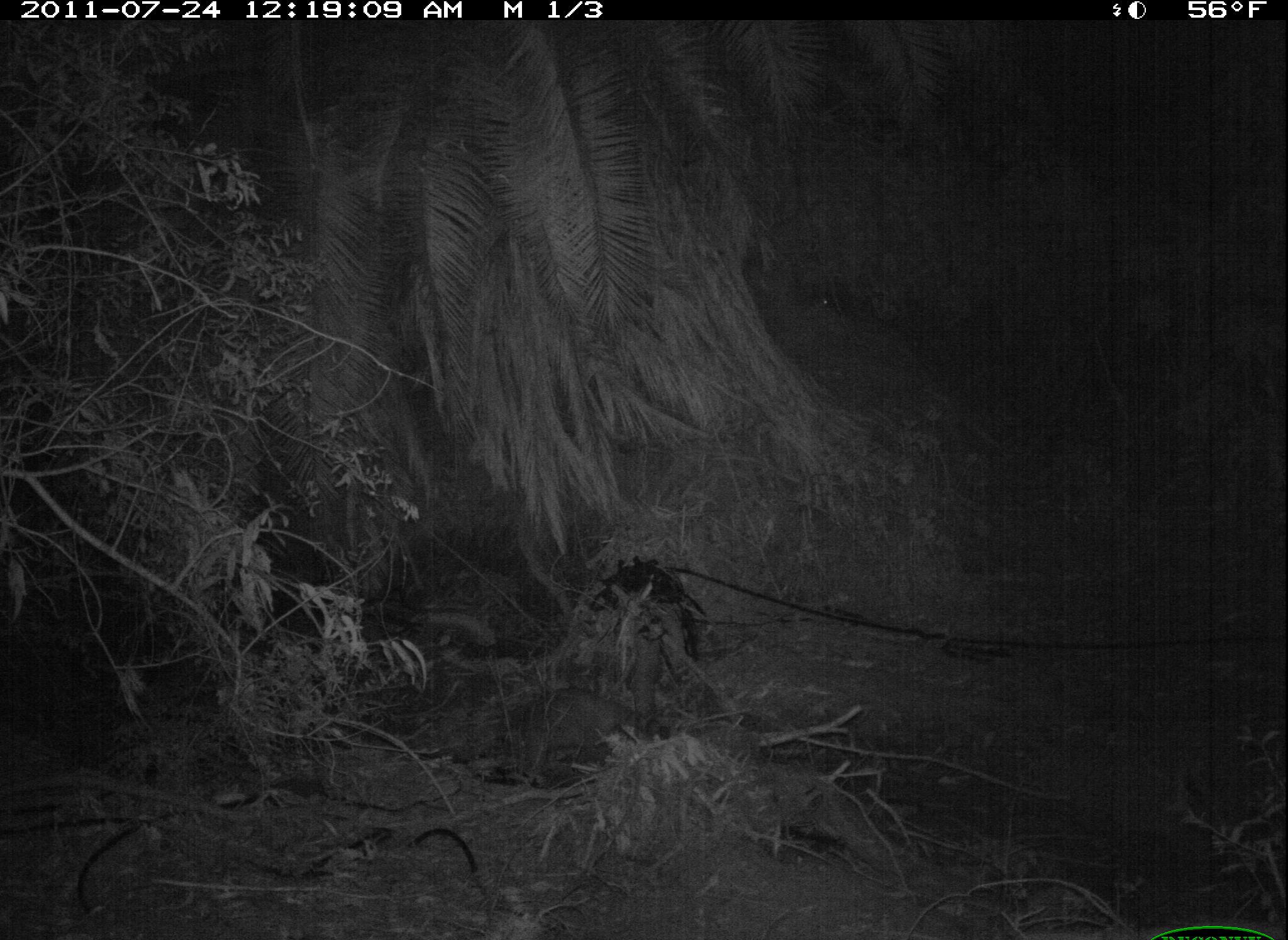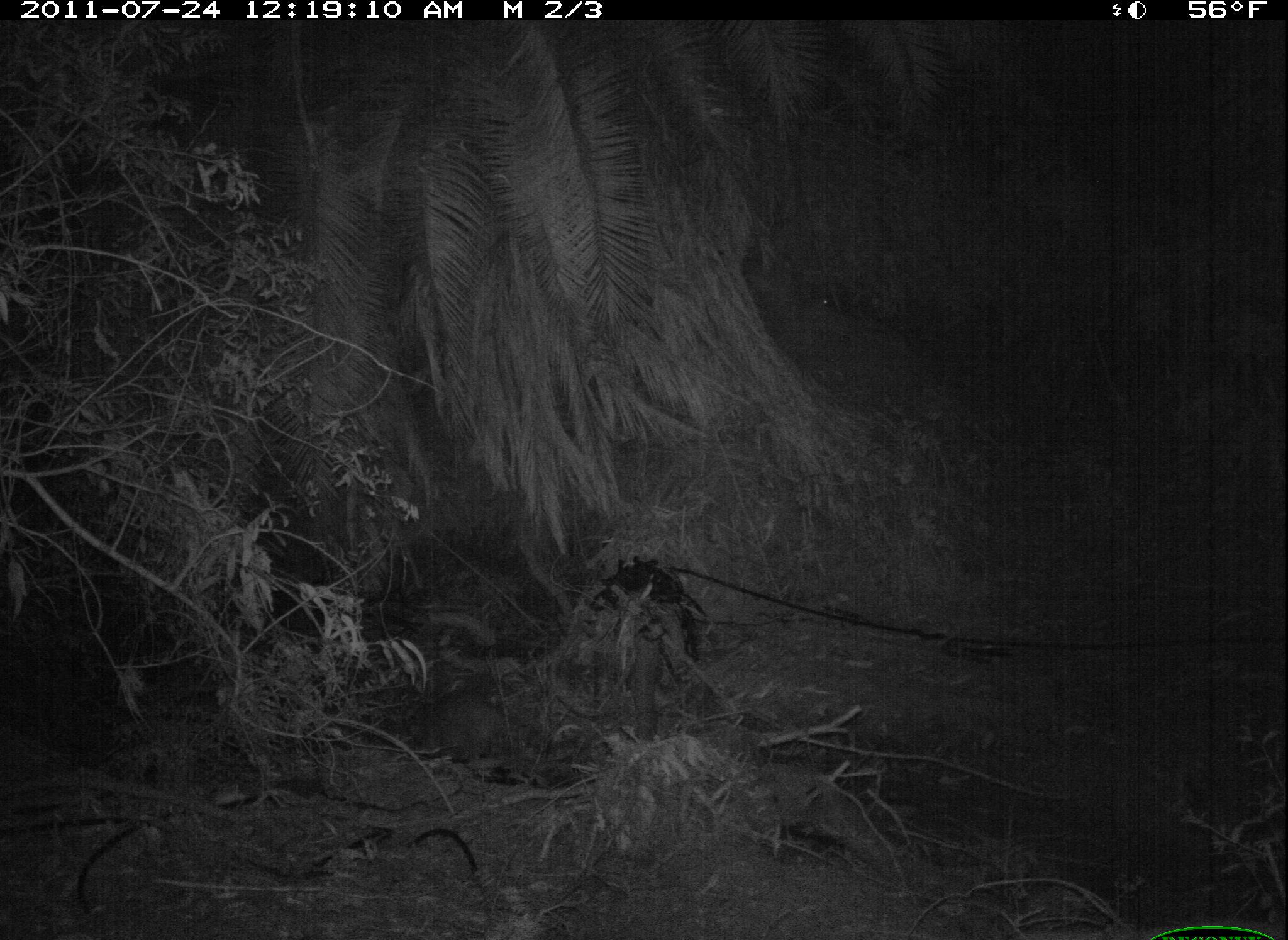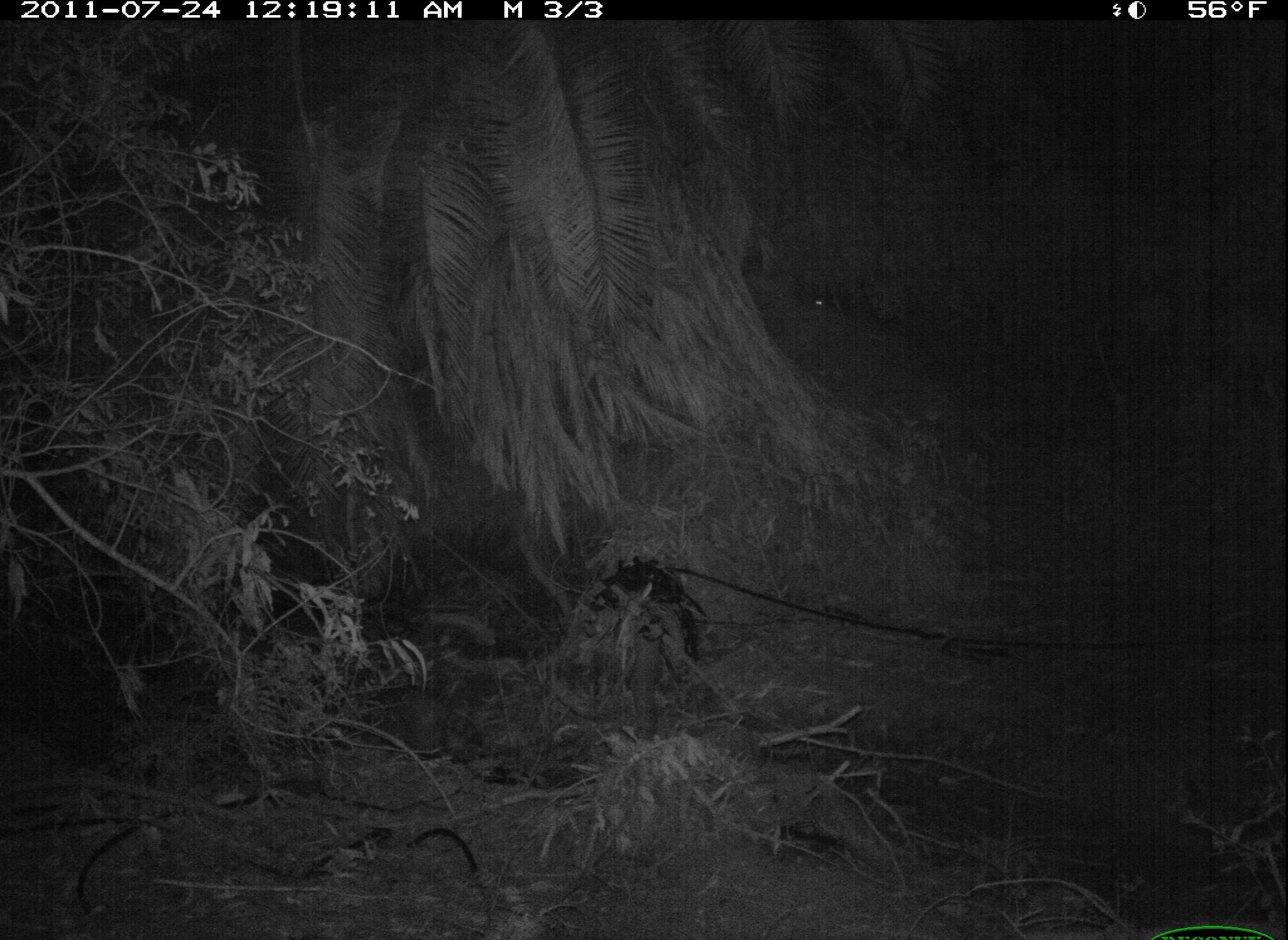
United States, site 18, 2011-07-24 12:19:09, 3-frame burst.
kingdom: Animalia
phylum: Chordata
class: Mammalia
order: Carnivora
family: Procyonidae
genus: Procyon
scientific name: Procyon lotor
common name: raccoon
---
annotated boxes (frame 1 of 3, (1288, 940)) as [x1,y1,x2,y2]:
raccoon: [486,687,665,780]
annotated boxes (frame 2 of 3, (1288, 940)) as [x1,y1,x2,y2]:
raccoon: [405,686,555,774]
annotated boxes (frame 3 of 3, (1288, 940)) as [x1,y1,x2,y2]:
raccoon: [358,685,485,760]